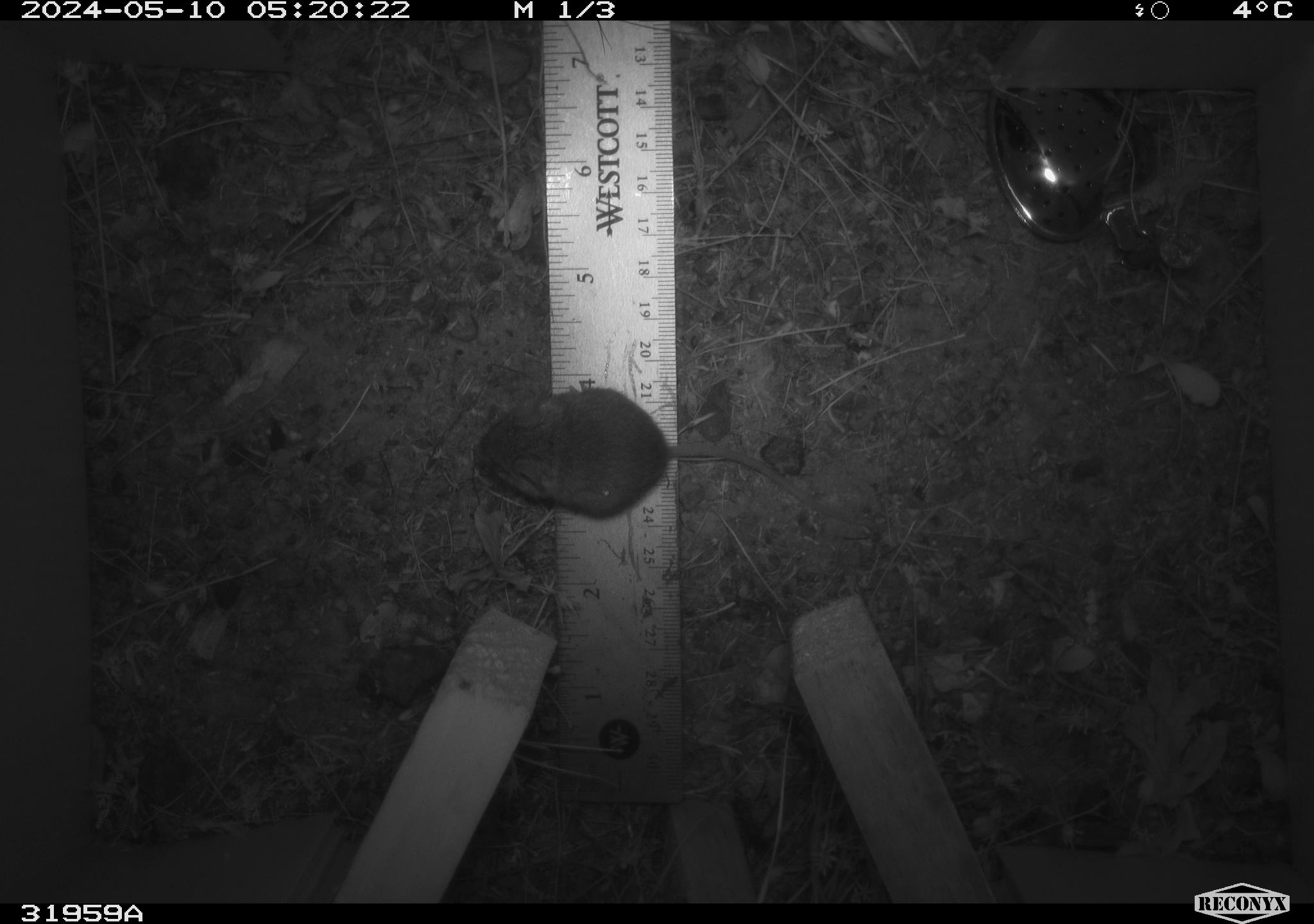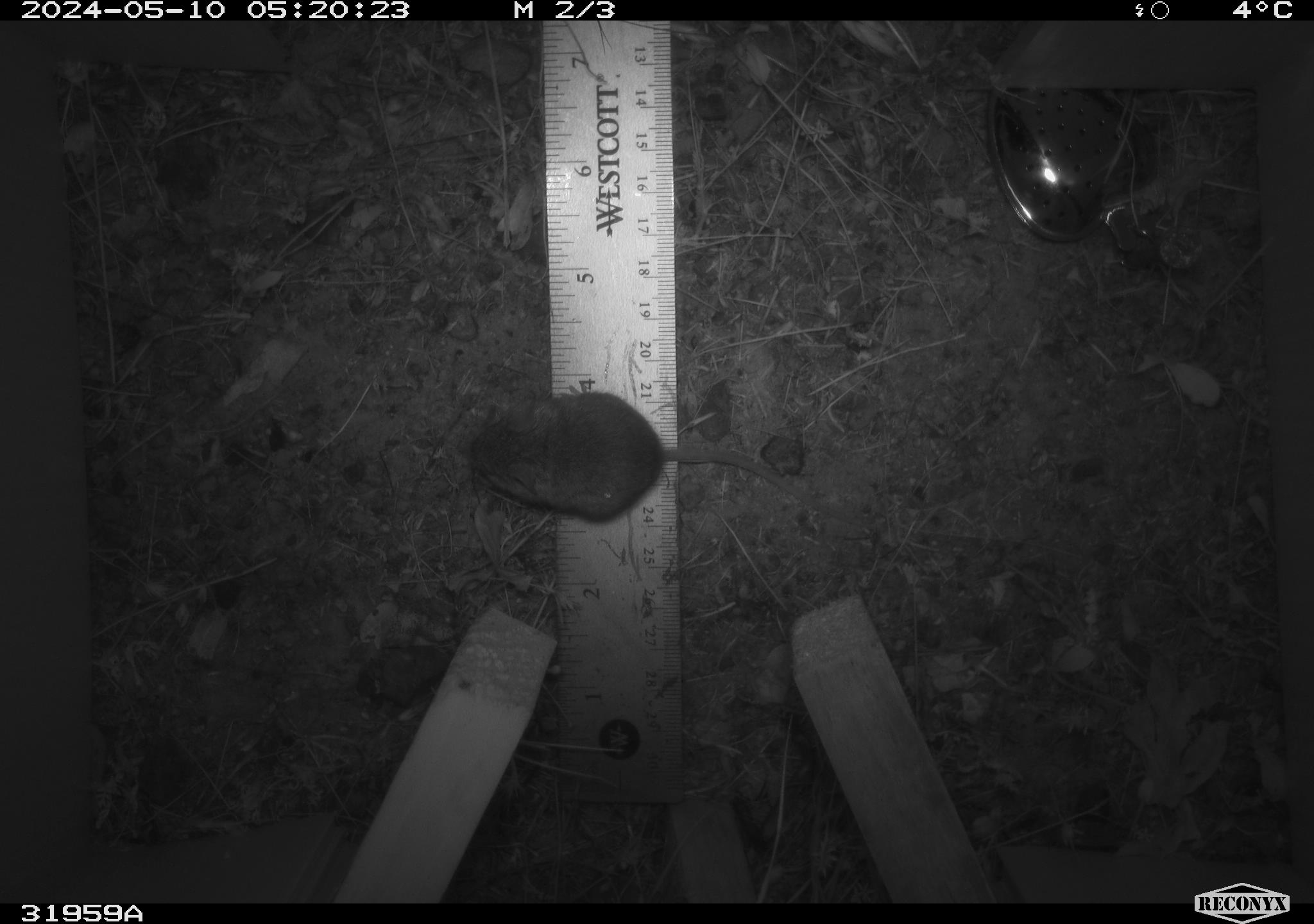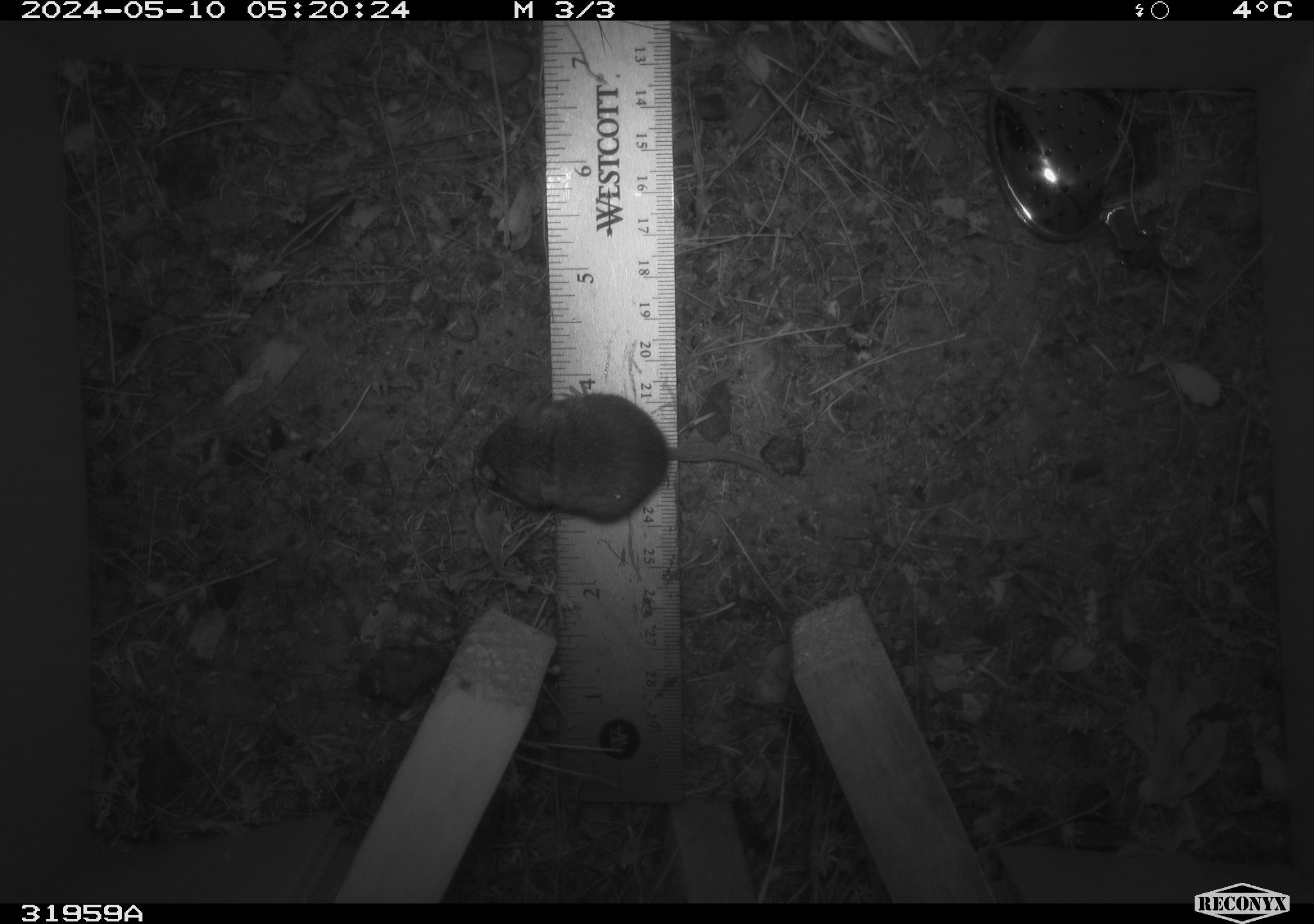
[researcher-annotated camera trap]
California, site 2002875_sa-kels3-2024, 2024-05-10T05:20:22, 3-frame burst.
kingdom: Animalia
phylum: Chordata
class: Mammalia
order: Rodentia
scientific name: Rodentia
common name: mouse species